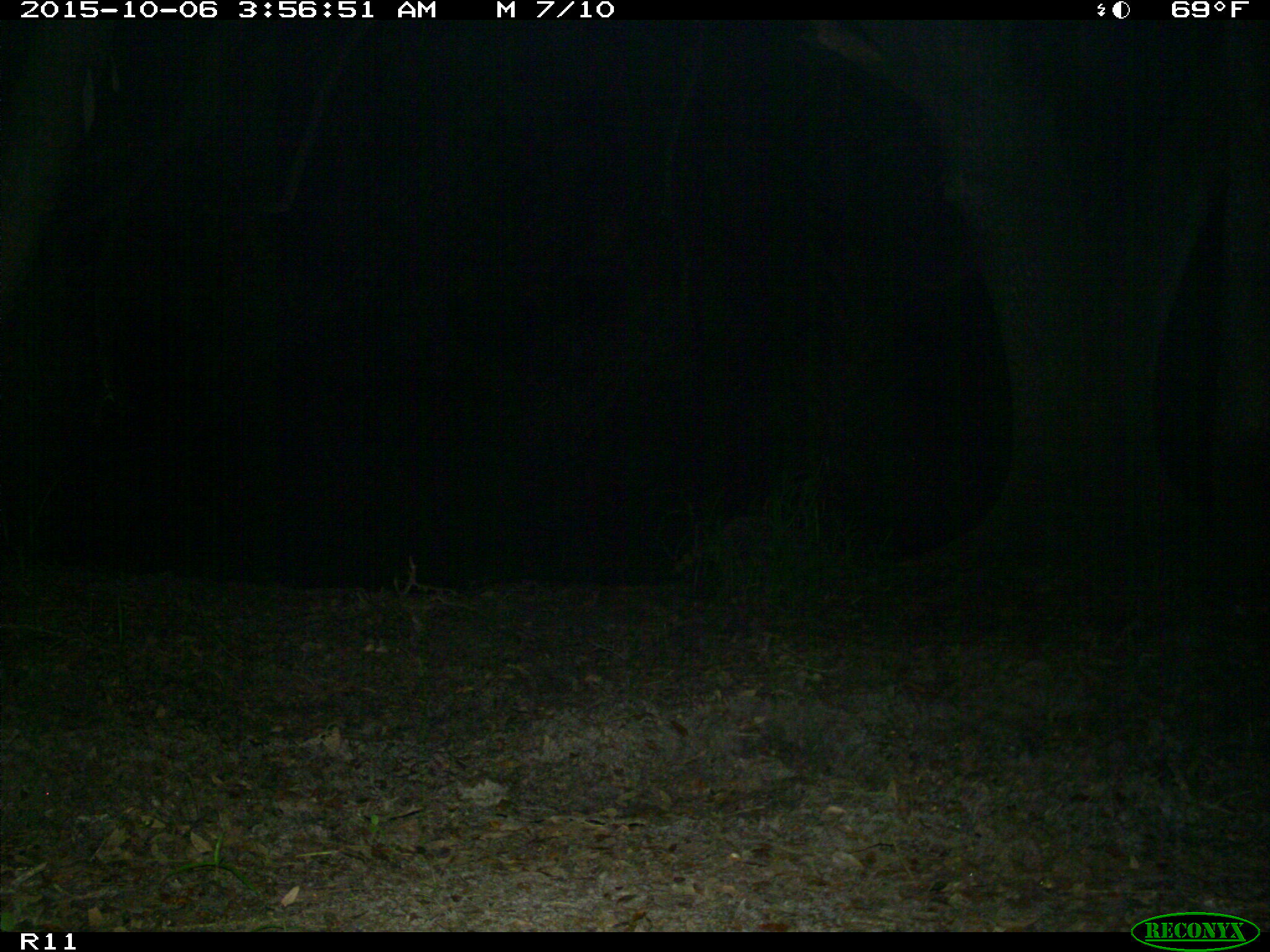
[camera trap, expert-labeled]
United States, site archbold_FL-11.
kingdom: Animalia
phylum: Chordata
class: Mammalia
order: Carnivora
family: Procyonidae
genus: Procyon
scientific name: Procyon lotor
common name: common raccoon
Procyon lotor (common raccoon).